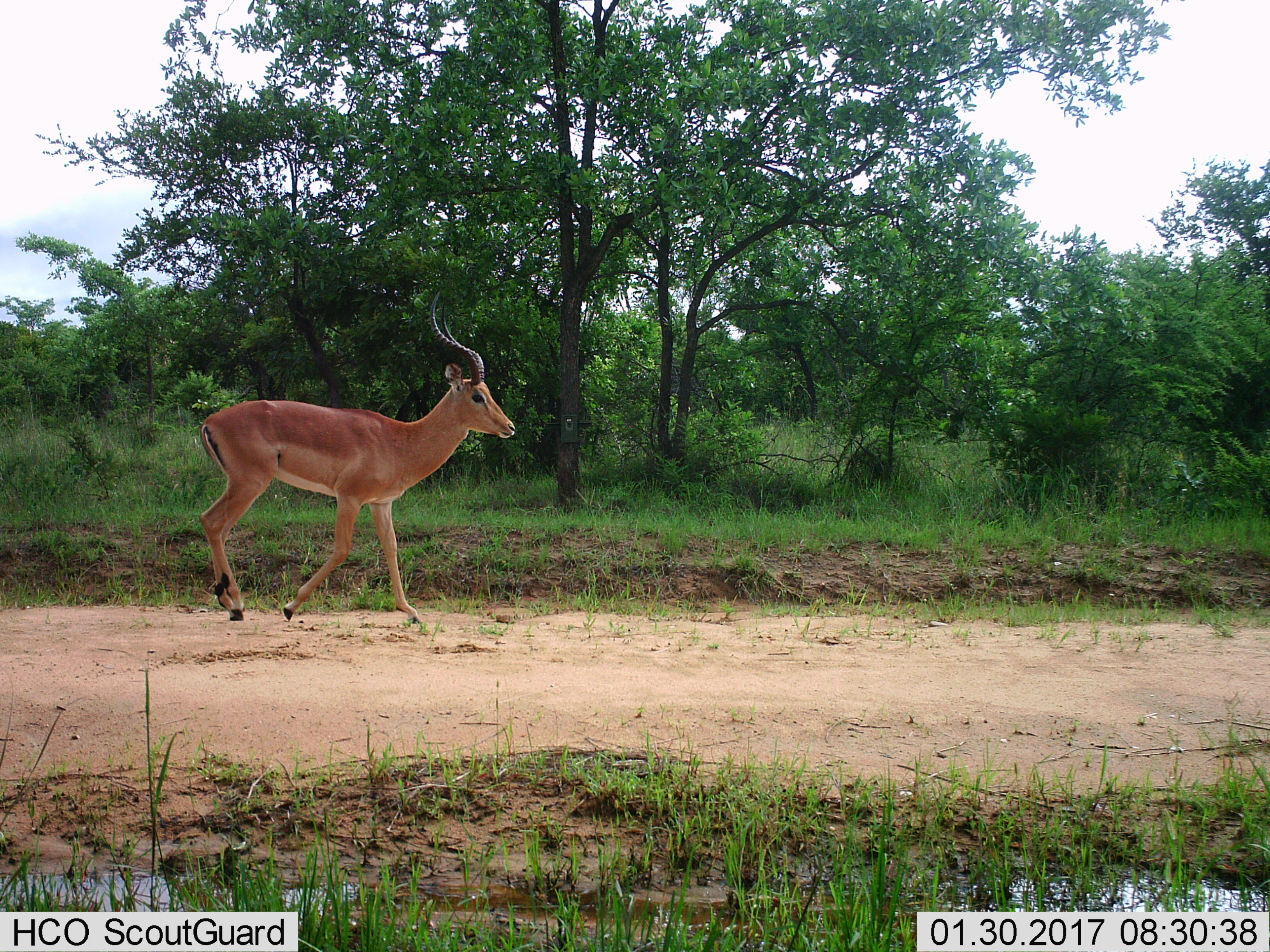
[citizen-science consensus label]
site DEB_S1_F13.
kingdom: Animalia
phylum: Chordata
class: Mammalia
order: Artiodactyla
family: Bovidae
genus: Aepyceros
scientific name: Aepyceros melampus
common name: impala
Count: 1.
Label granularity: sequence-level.